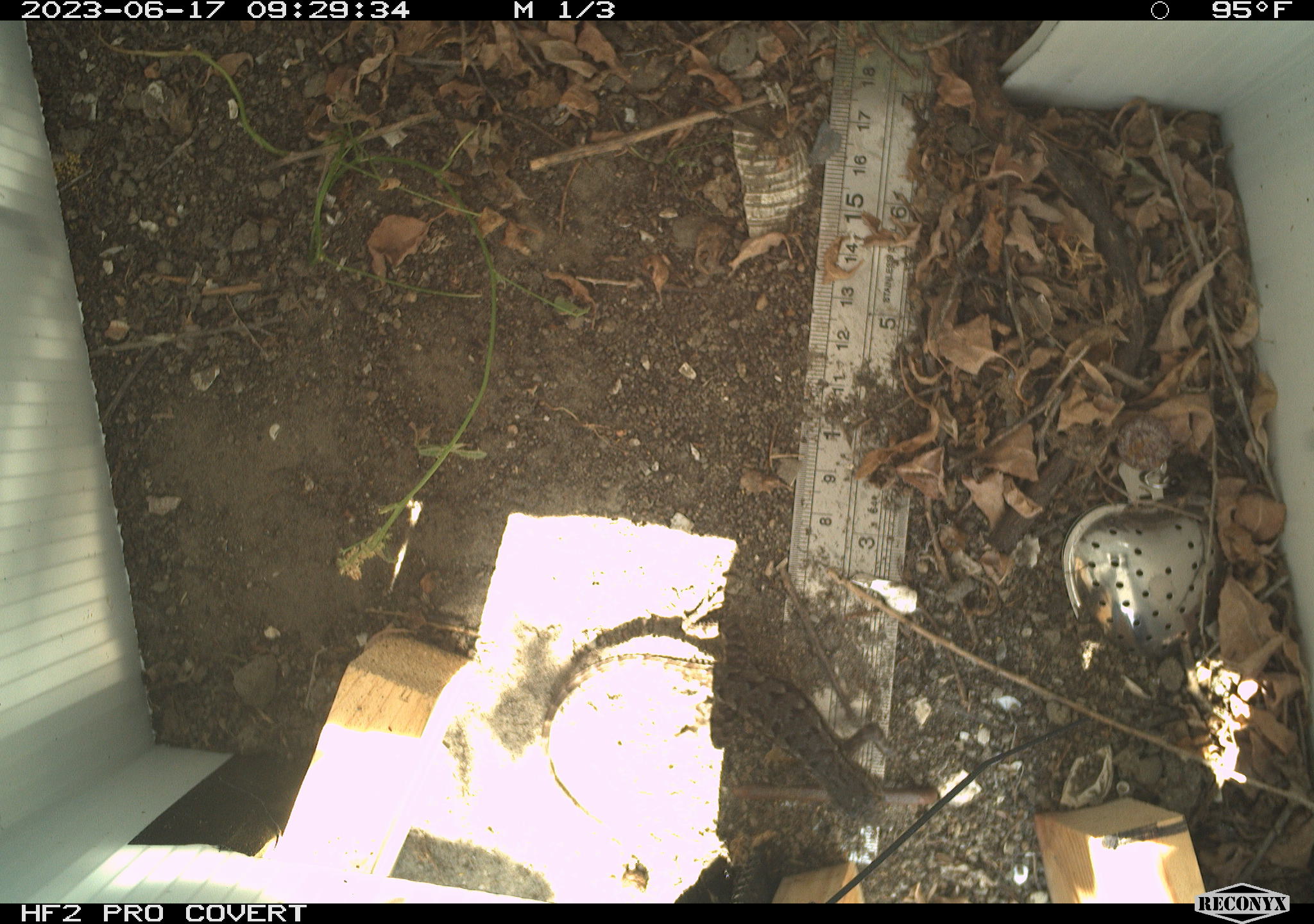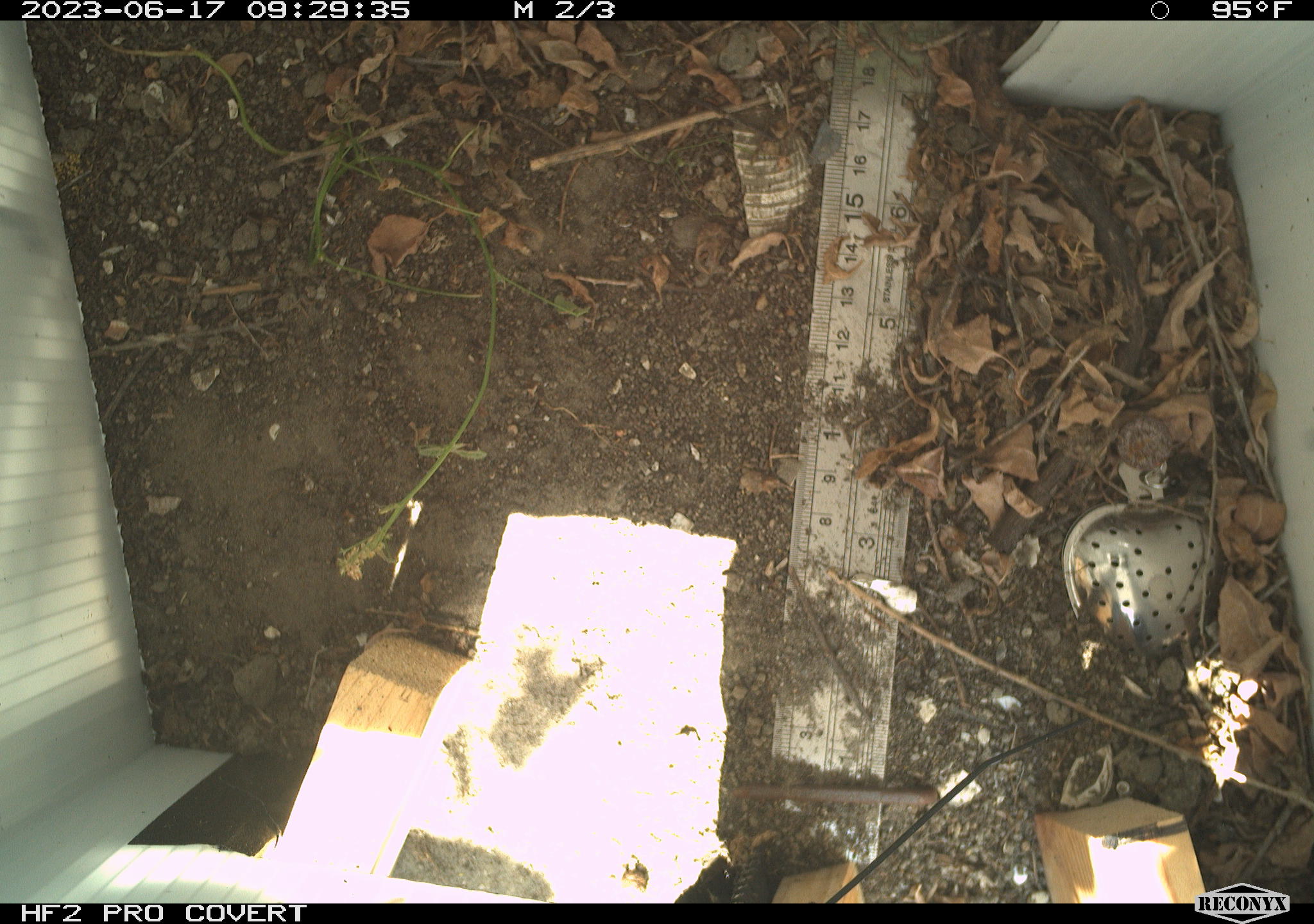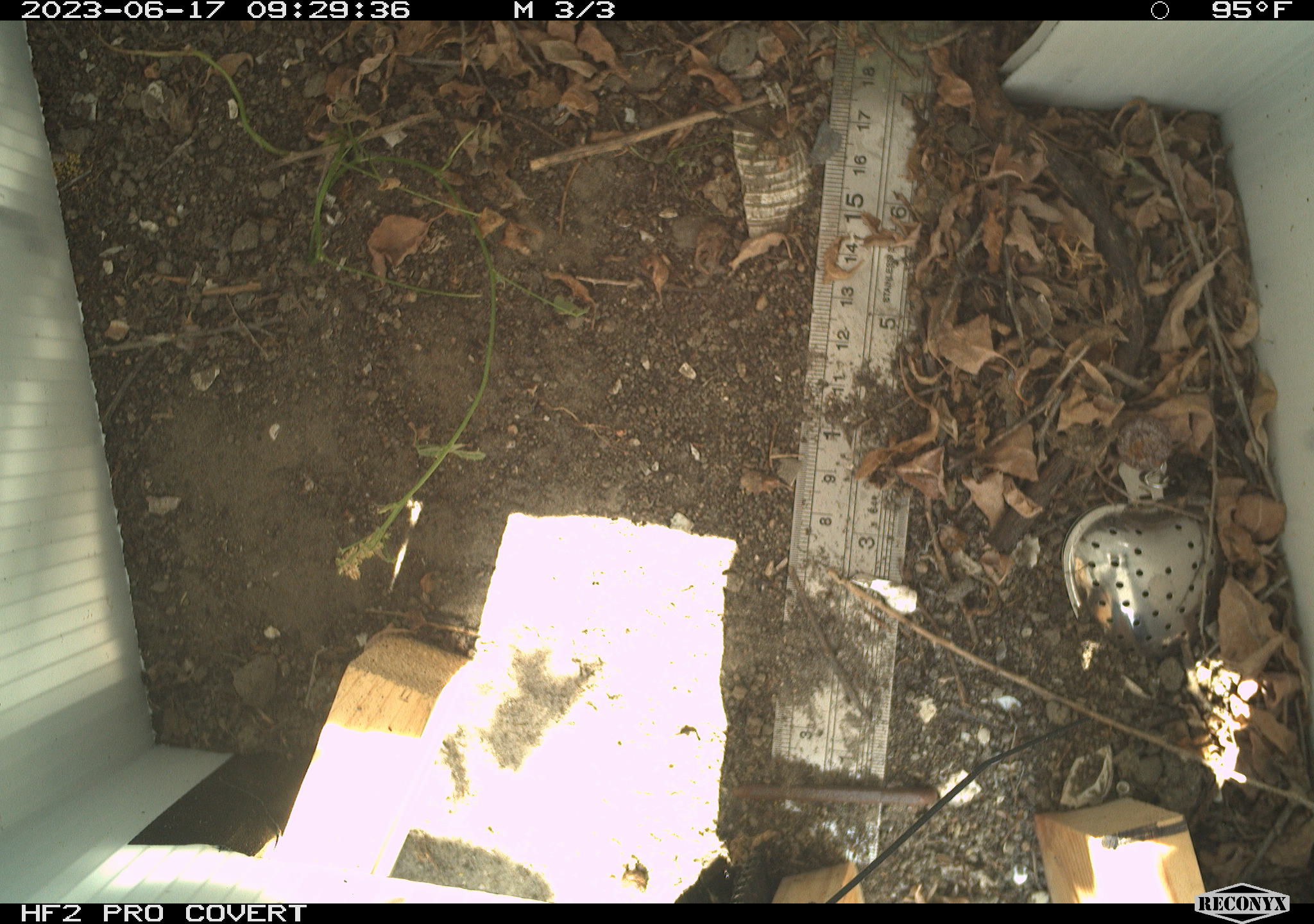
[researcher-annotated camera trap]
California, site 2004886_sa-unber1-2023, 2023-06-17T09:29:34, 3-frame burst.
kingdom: Animalia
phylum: Chordata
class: Reptilia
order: Squamata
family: Phrynosomatidae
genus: Sceloporus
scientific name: Sceloporus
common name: spiny lizards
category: sceloporus species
Sceloporus species (spiny lizards) (Sceloporus).